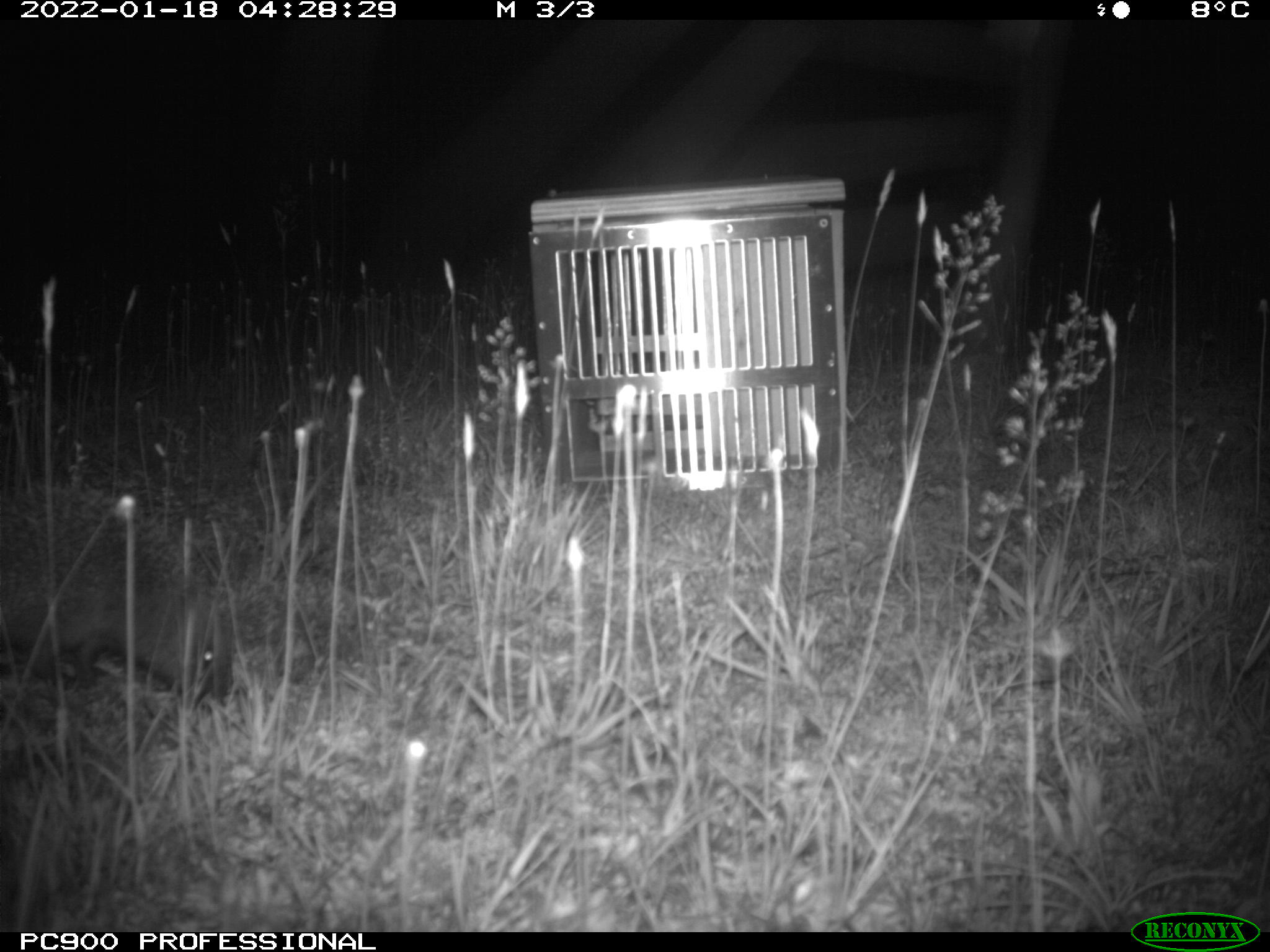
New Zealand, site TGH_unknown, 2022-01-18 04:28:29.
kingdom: Animalia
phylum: Chordata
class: Mammalia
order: Eulipotyphla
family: Erinaceidae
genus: Erinaceus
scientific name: Erinaceus europaeus europaeus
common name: european hedgehog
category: hedgehog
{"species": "hedgehog (european hedgehog) (Erinaceus europaeus europaeus)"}